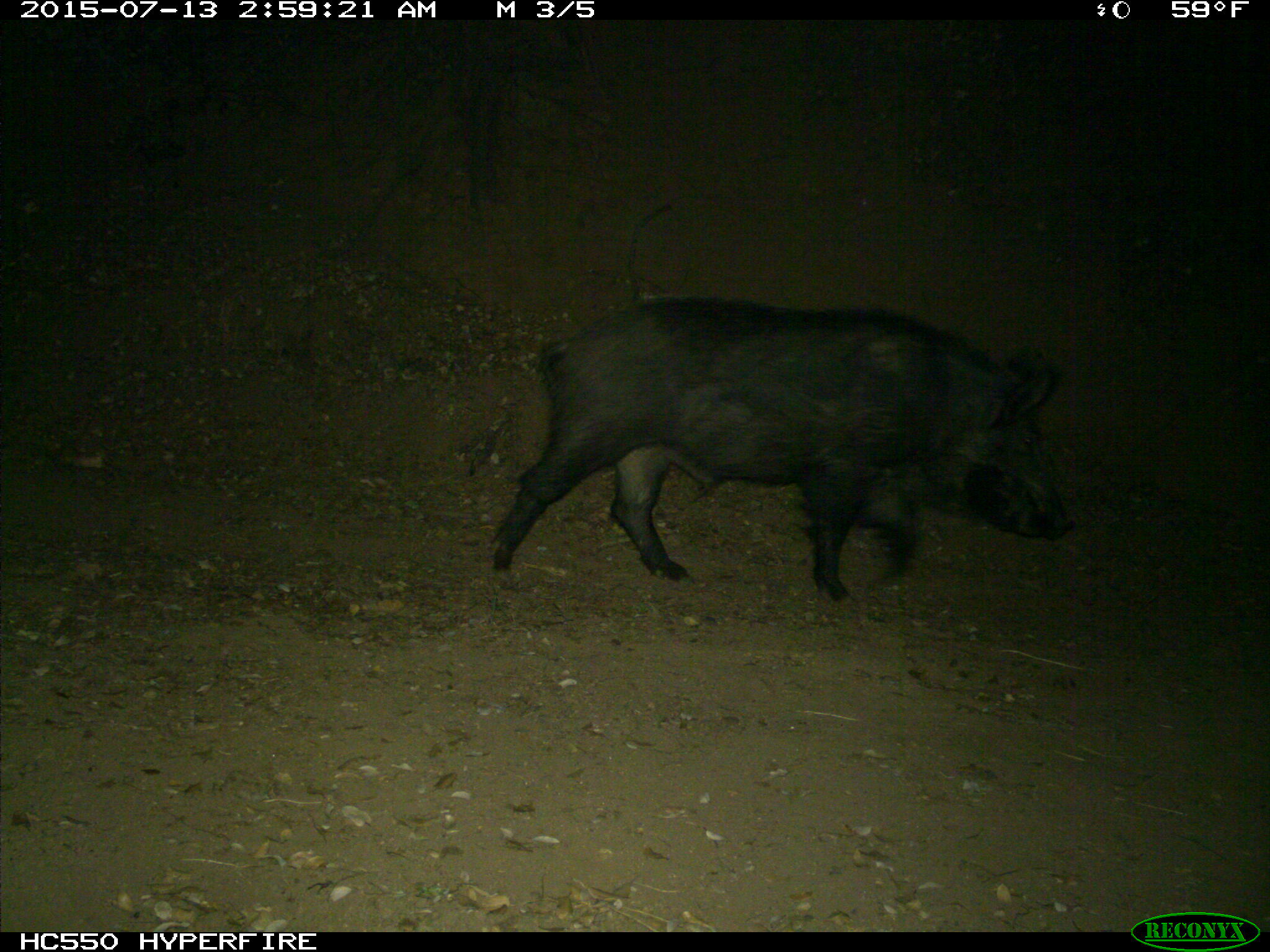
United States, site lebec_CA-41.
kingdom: Animalia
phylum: Chordata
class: Mammalia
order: Artiodactyla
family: Suidae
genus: Sus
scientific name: Sus scrofa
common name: wild boar